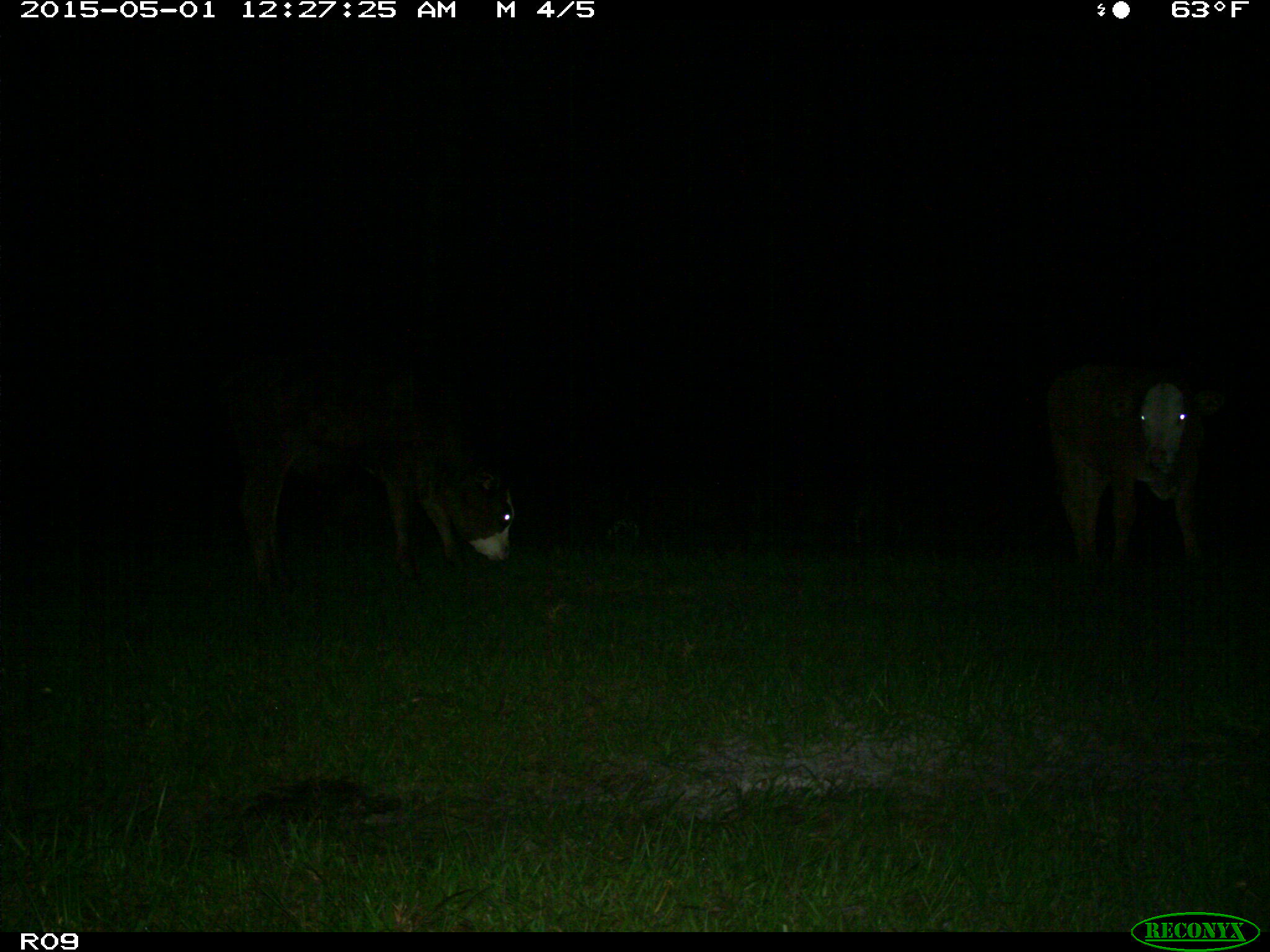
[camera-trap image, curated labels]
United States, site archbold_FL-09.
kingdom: Animalia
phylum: Chordata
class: Mammalia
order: Artiodactyla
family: Bovidae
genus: Bos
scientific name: Bos taurus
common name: domestic cow